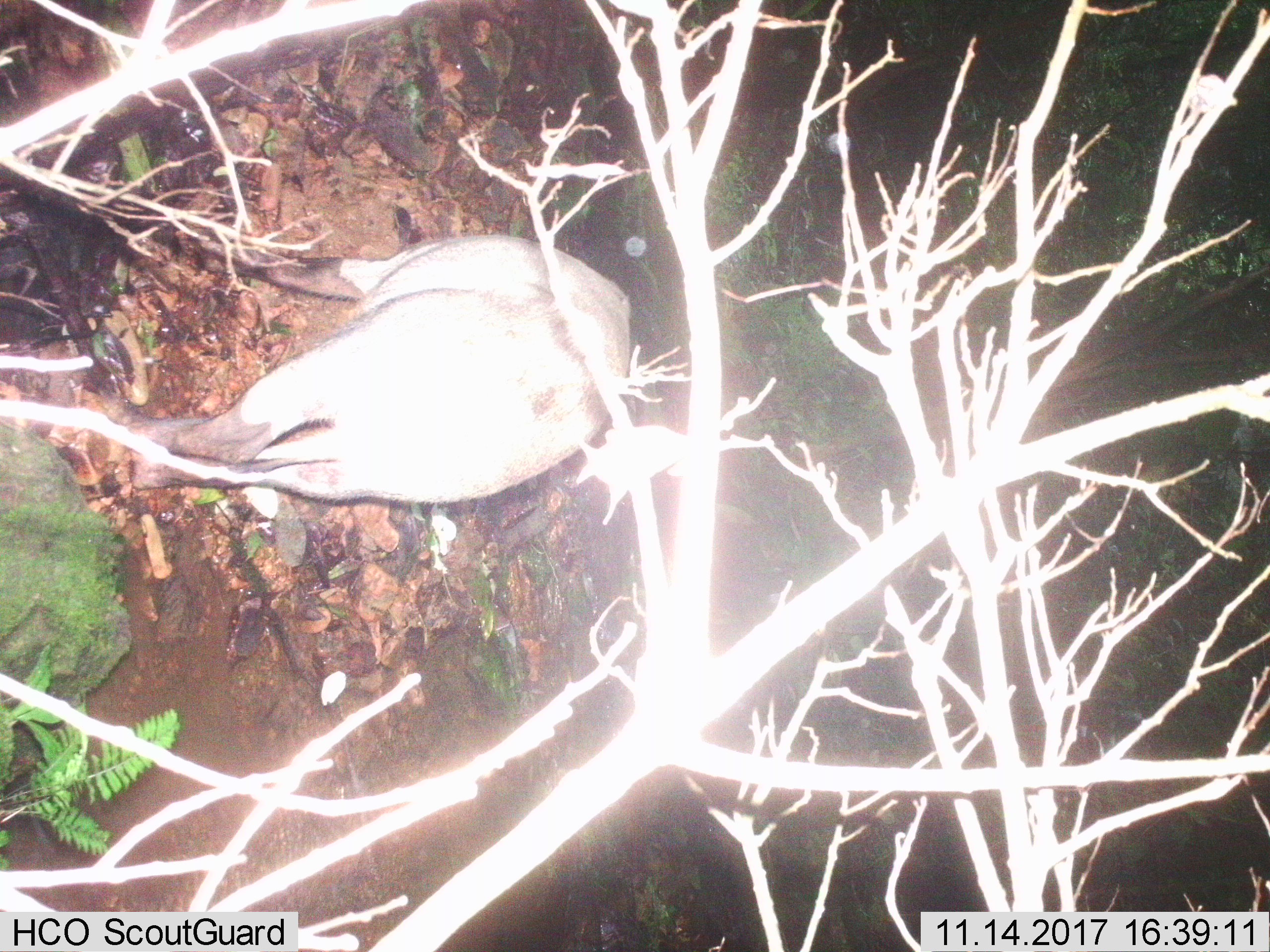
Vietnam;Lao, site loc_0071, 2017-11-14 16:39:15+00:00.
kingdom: Animalia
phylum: Chordata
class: Mammalia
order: Artiodactyla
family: Suidae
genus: Sus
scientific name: Sus scrofa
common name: eurasian wild pig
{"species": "eurasian wild pig (Sus scrofa)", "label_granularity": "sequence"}